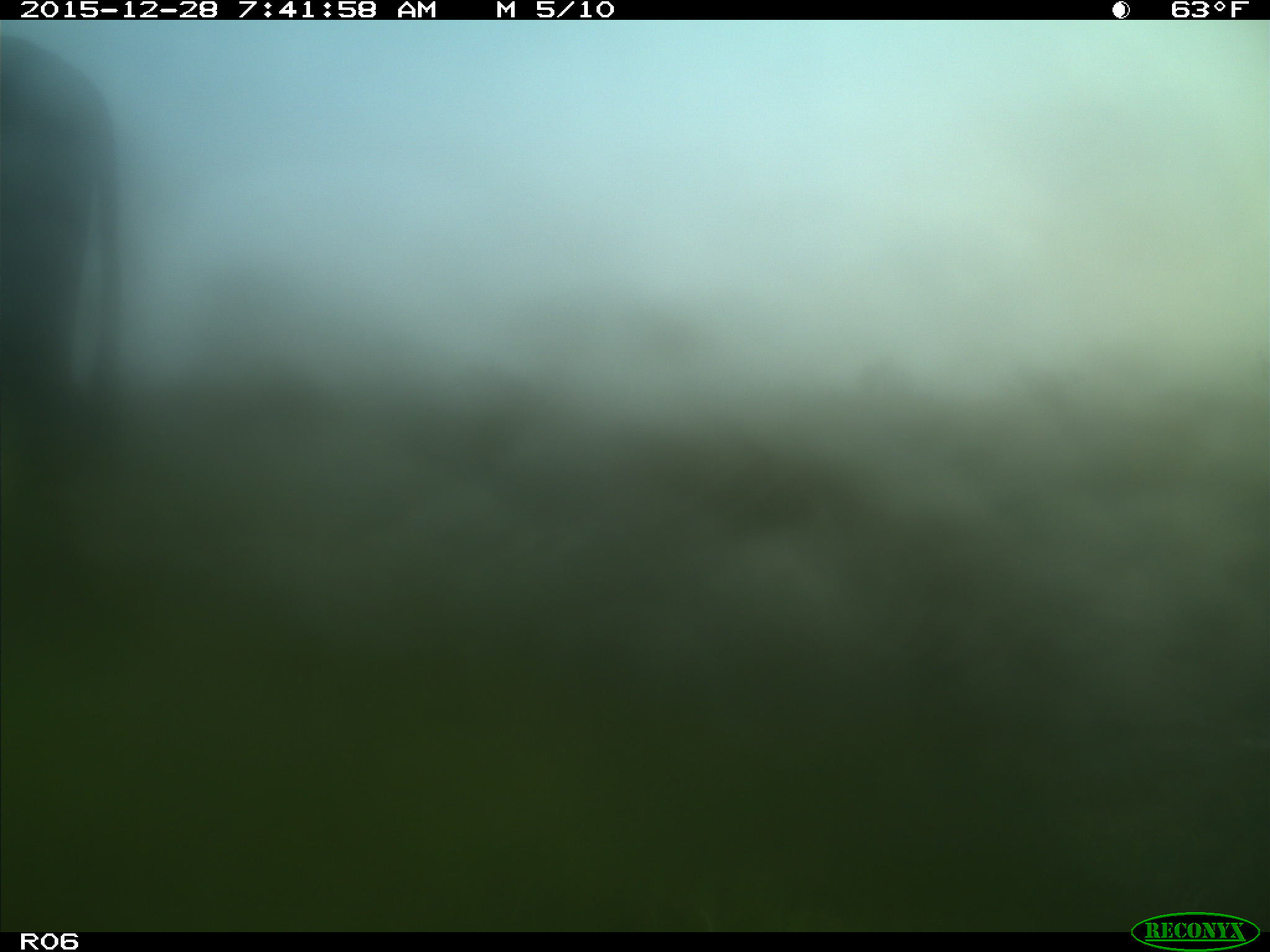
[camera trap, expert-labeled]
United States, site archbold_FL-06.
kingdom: Animalia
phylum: Chordata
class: Mammalia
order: Artiodactyla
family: Bovidae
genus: Bos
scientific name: Bos taurus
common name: domestic cow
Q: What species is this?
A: Bos taurus (domestic cow).